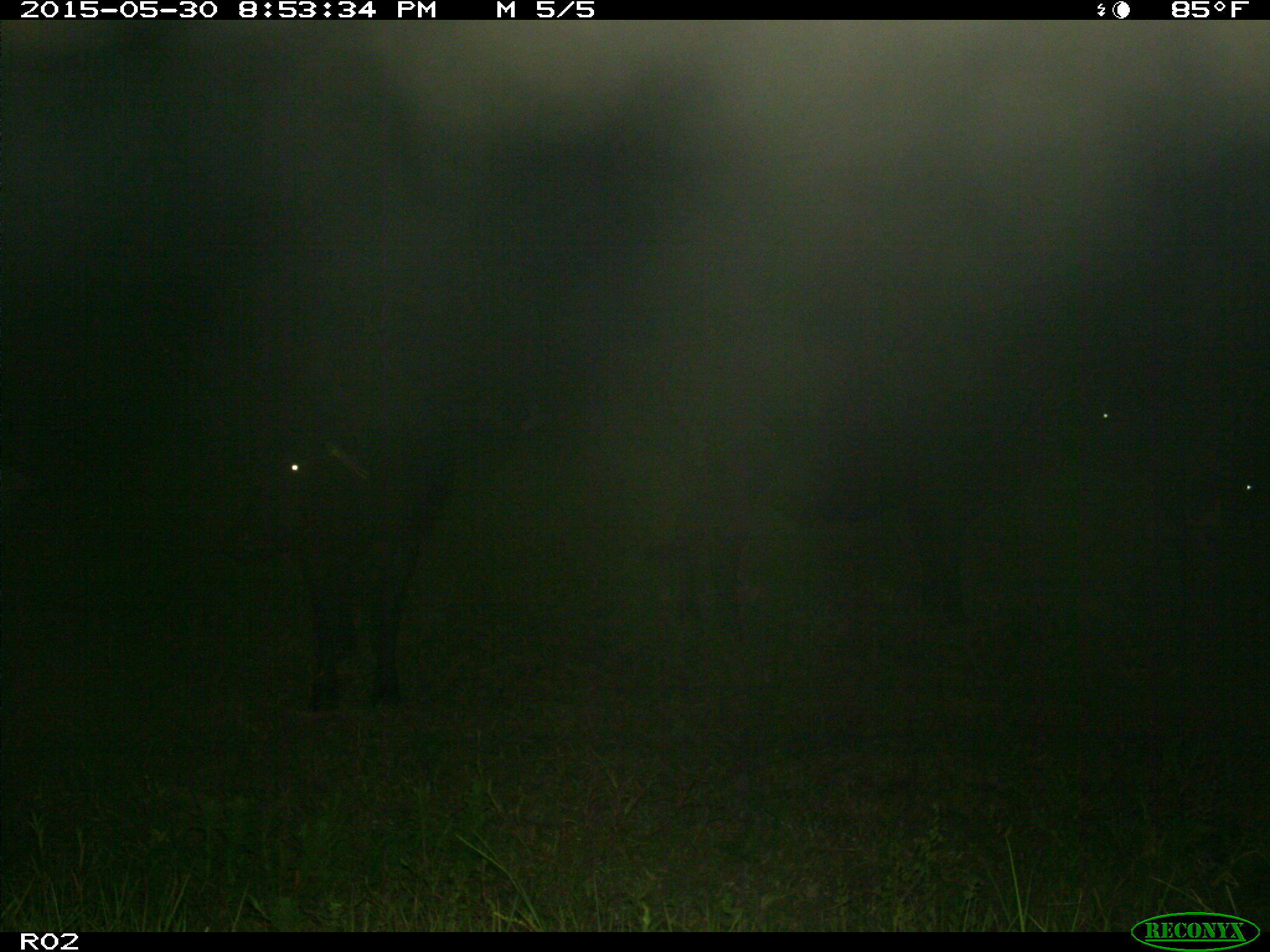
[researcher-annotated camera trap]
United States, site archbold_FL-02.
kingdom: Animalia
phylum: Chordata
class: Mammalia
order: Artiodactyla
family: Bovidae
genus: Bos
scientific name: Bos taurus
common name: domestic cow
Bos taurus (domestic cow).